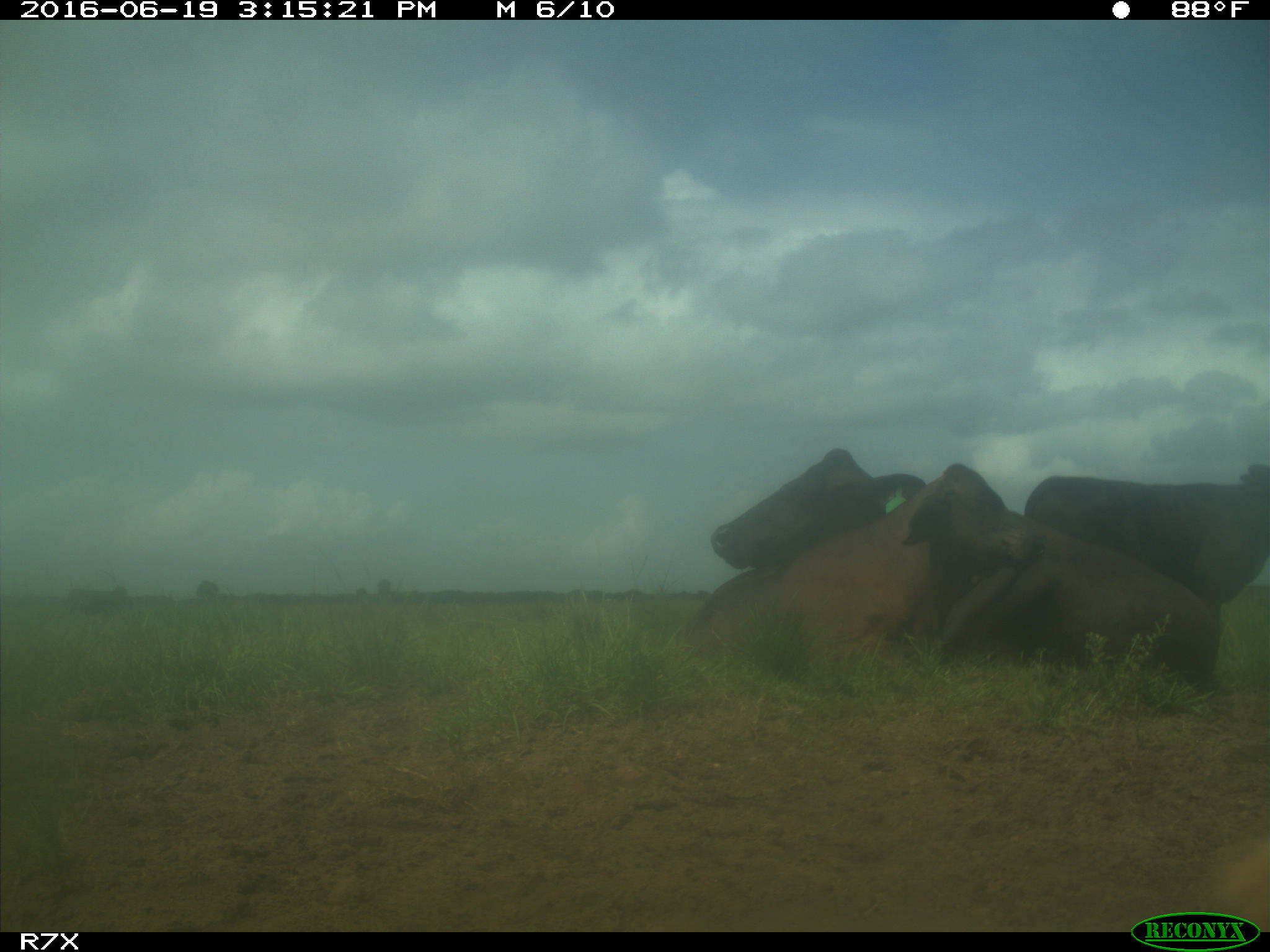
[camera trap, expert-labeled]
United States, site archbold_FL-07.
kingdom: Animalia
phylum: Chordata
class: Mammalia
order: Artiodactyla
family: Bovidae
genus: Bos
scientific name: Bos taurus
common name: domestic cow